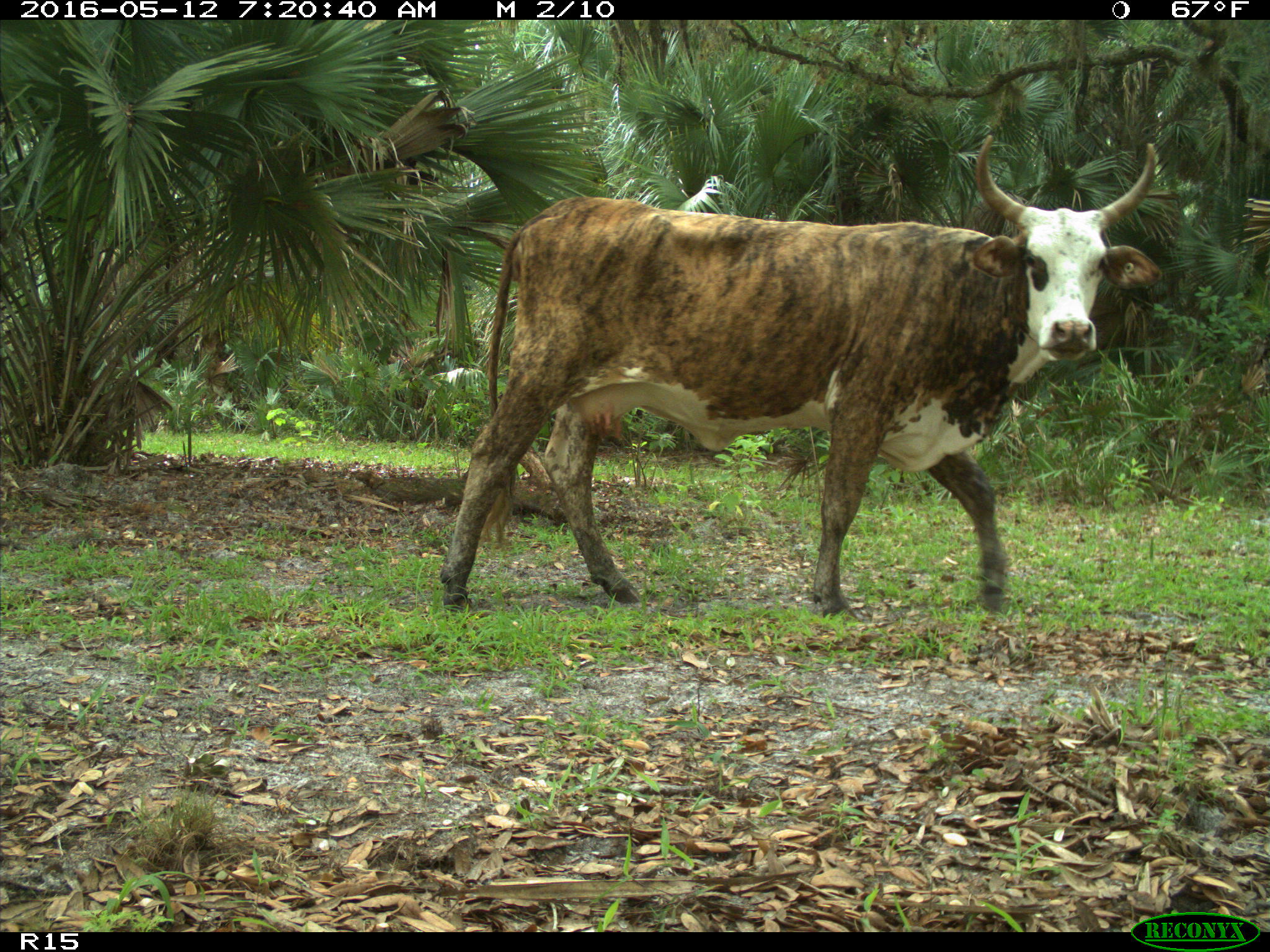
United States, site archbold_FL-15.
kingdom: Animalia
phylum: Chordata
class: Mammalia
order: Artiodactyla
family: Bovidae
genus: Bos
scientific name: Bos taurus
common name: domestic cow